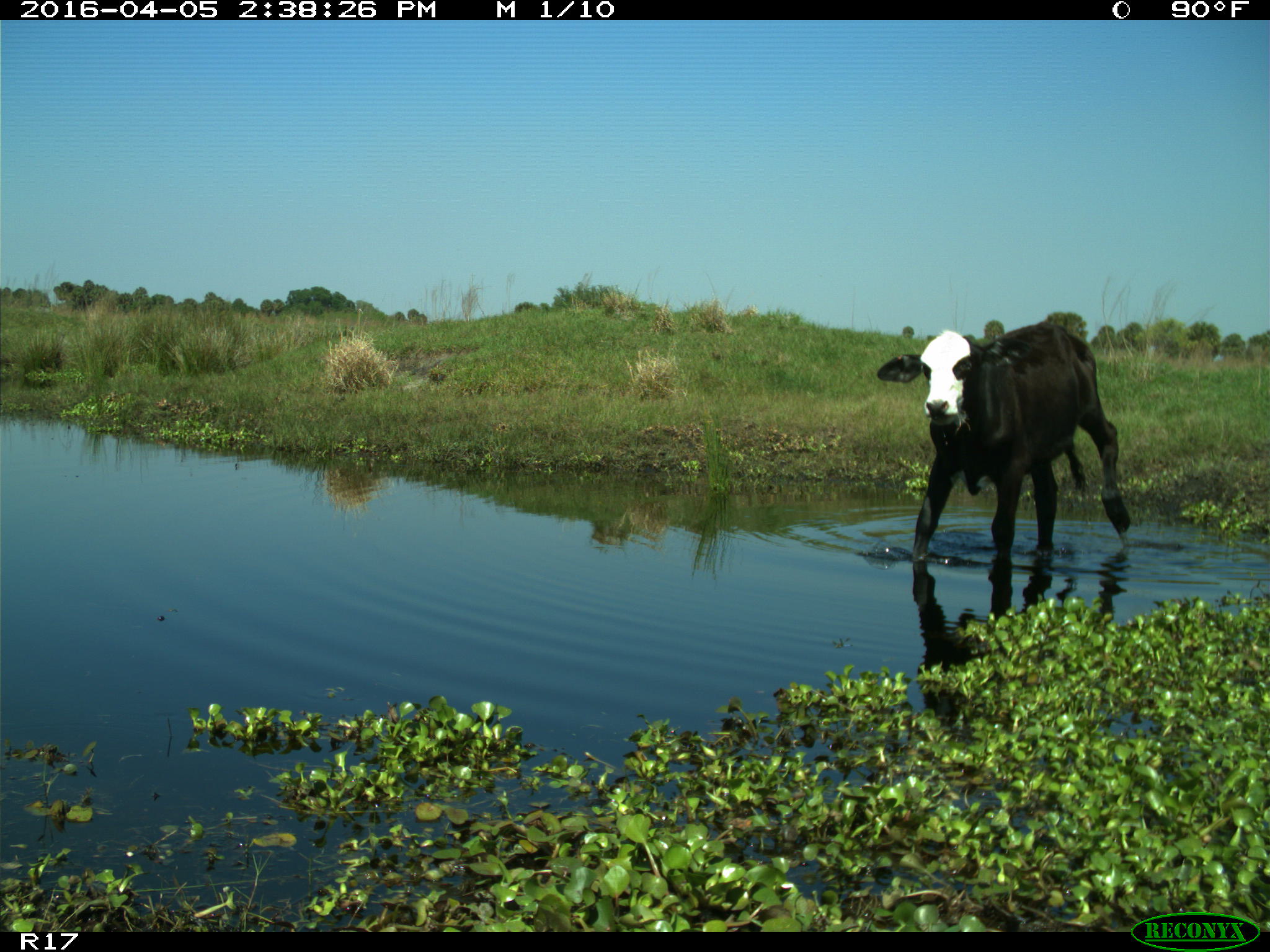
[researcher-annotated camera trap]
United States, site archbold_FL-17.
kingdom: Animalia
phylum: Chordata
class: Mammalia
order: Artiodactyla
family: Bovidae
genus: Bos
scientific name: Bos taurus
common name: domestic cow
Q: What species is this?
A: Bos taurus (domestic cow).